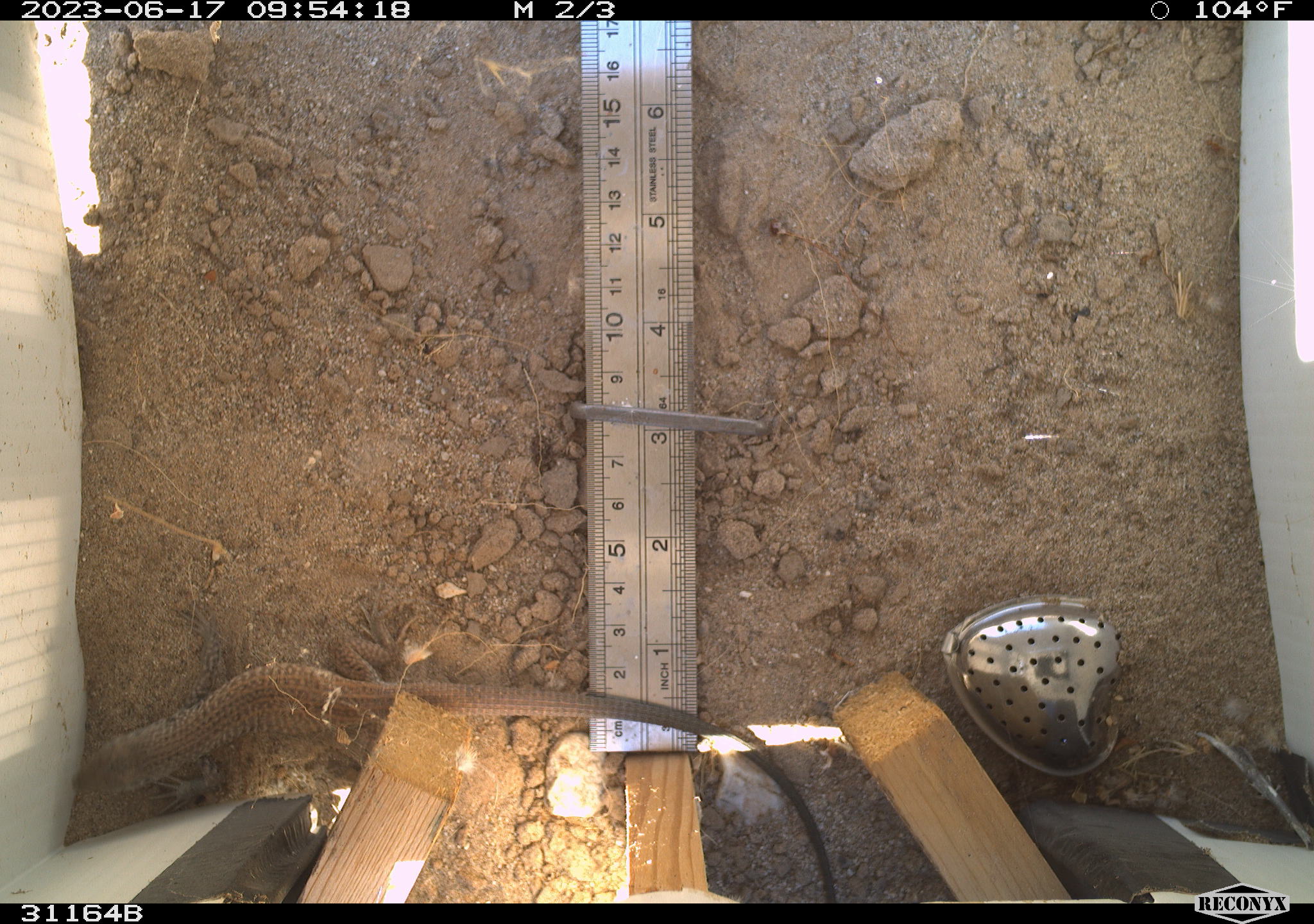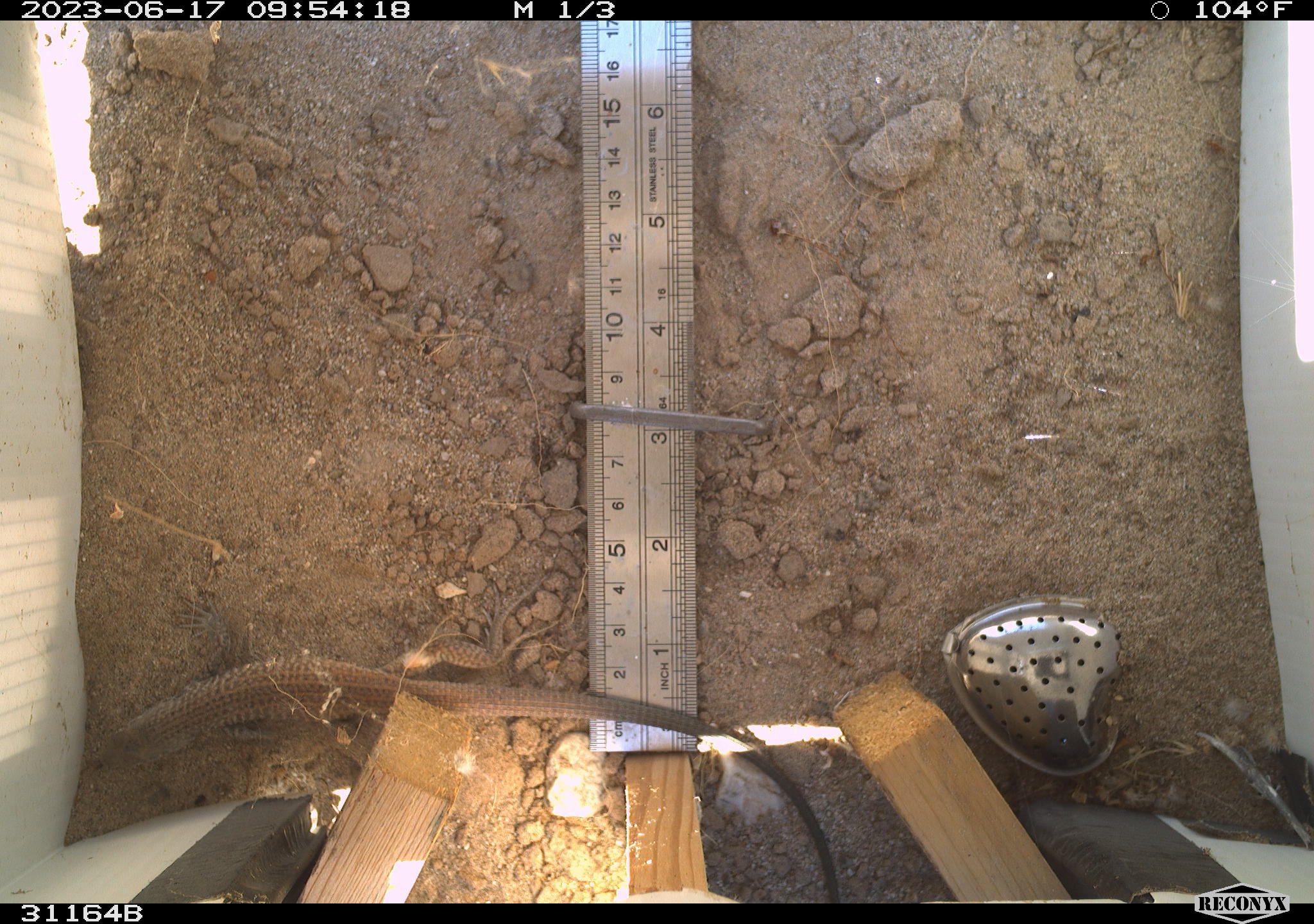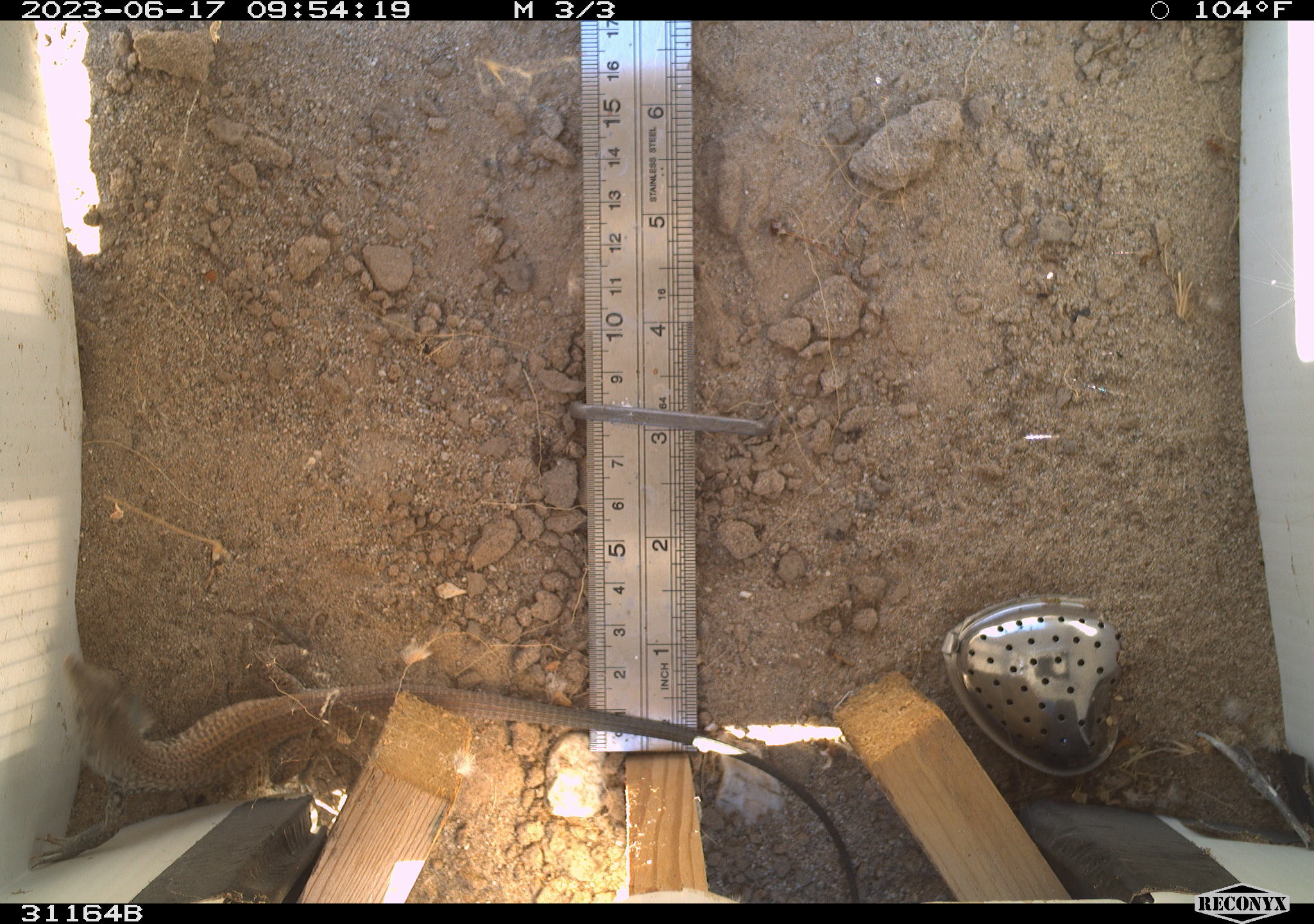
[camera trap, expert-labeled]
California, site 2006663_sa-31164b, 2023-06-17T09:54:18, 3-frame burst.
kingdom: Animalia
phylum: Chordata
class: Reptilia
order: Squamata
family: Teiidae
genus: Aspidoscelis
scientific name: Aspidoscelis tigris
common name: western whiptail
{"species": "western whiptail (Aspidoscelis tigris)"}